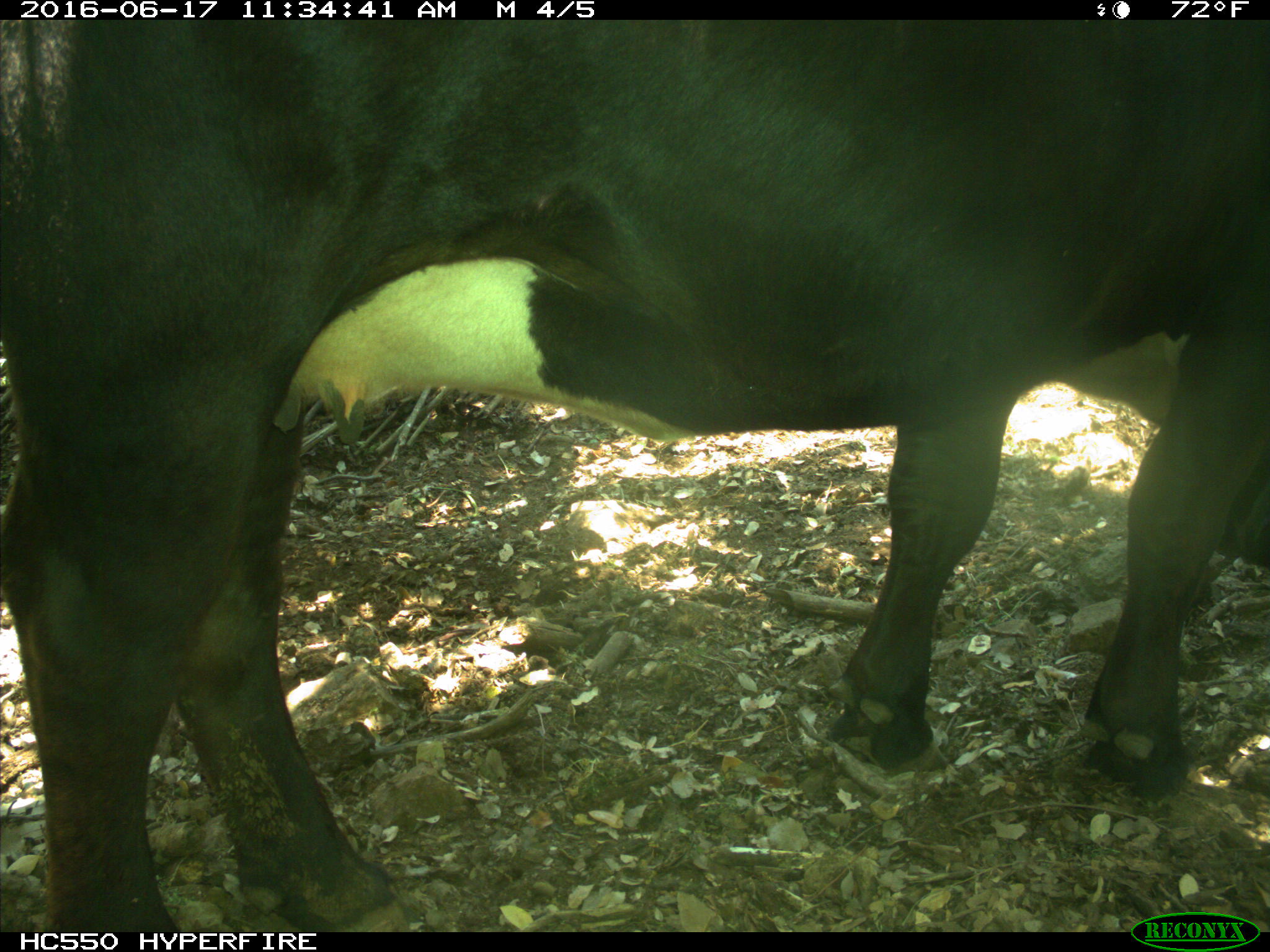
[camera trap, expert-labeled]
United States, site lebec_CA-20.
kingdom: Animalia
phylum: Chordata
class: Mammalia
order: Artiodactyla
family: Bovidae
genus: Bos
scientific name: Bos taurus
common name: domestic cow